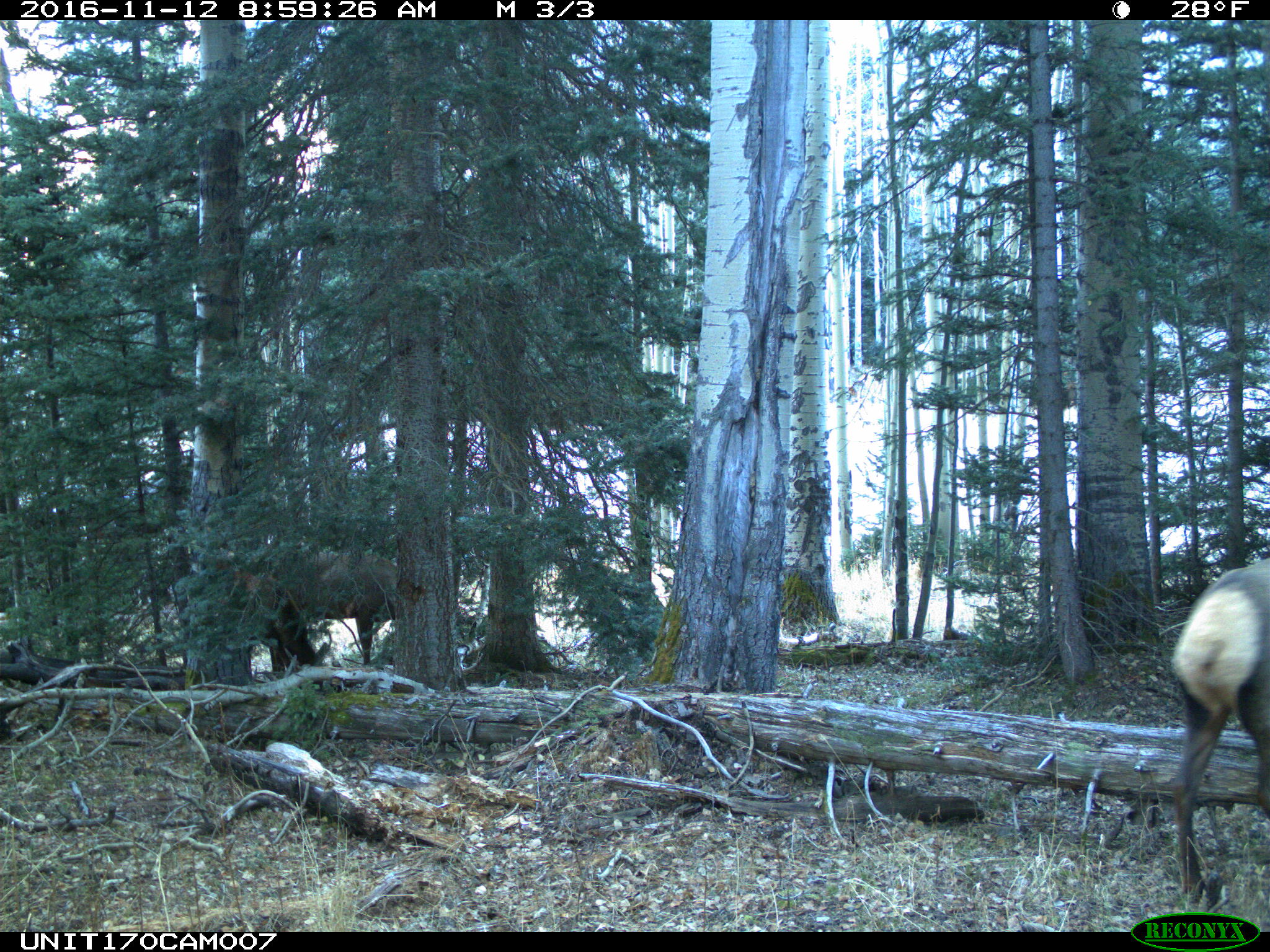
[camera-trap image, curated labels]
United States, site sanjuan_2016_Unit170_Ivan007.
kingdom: Animalia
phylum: Chordata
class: Mammalia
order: Artiodactyla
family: Cervidae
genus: Cervus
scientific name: Cervus elaphus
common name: red deer